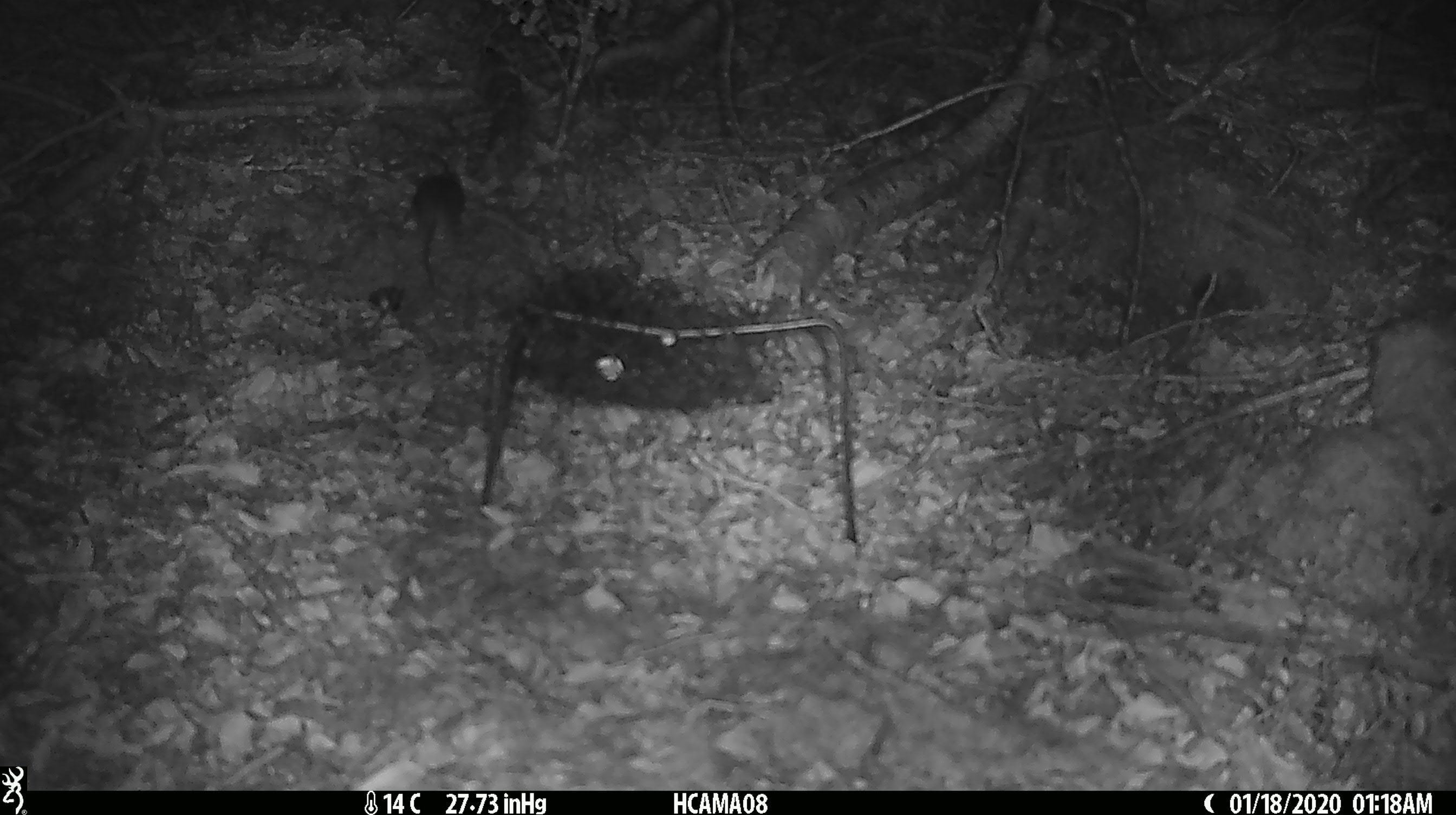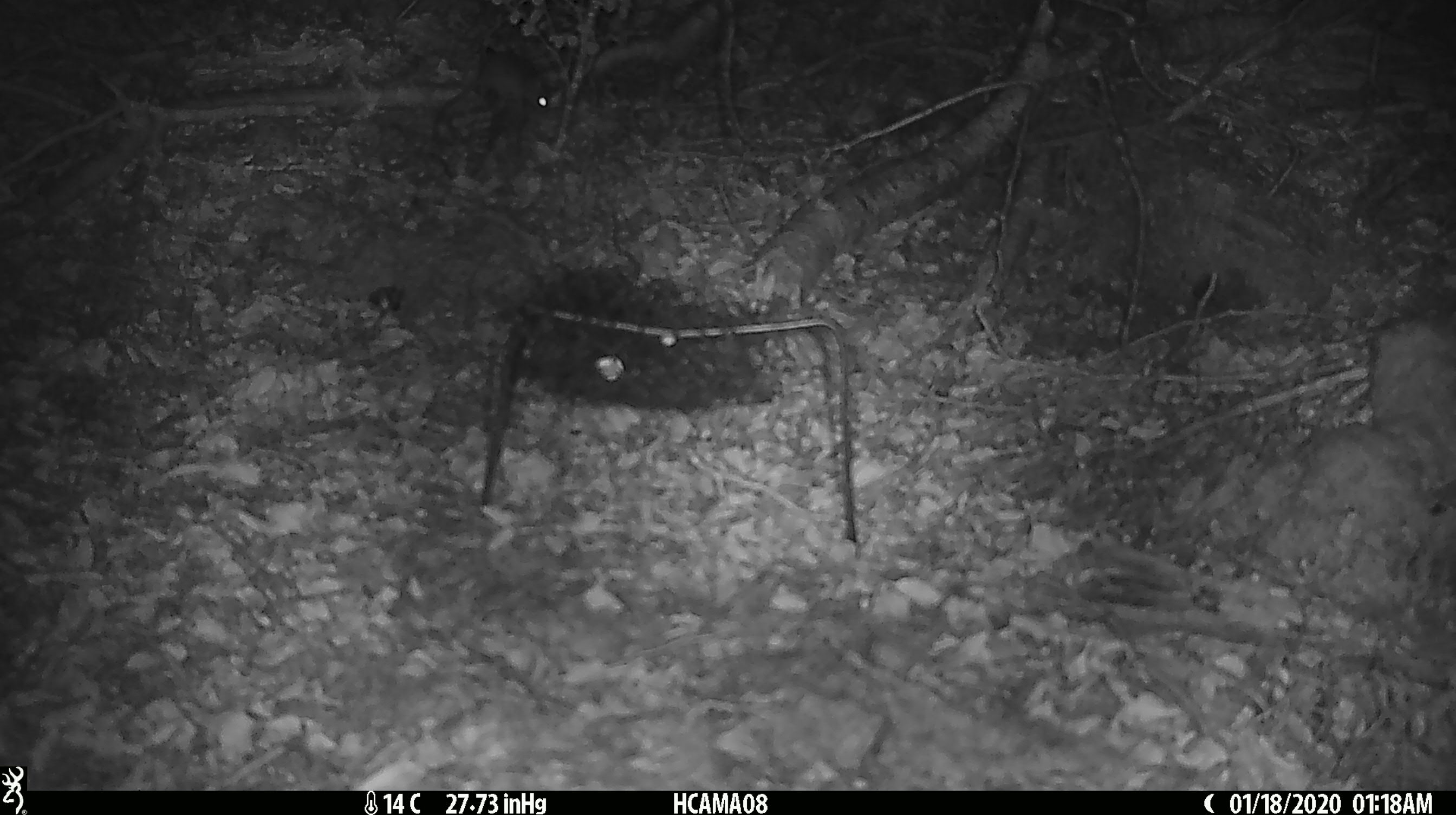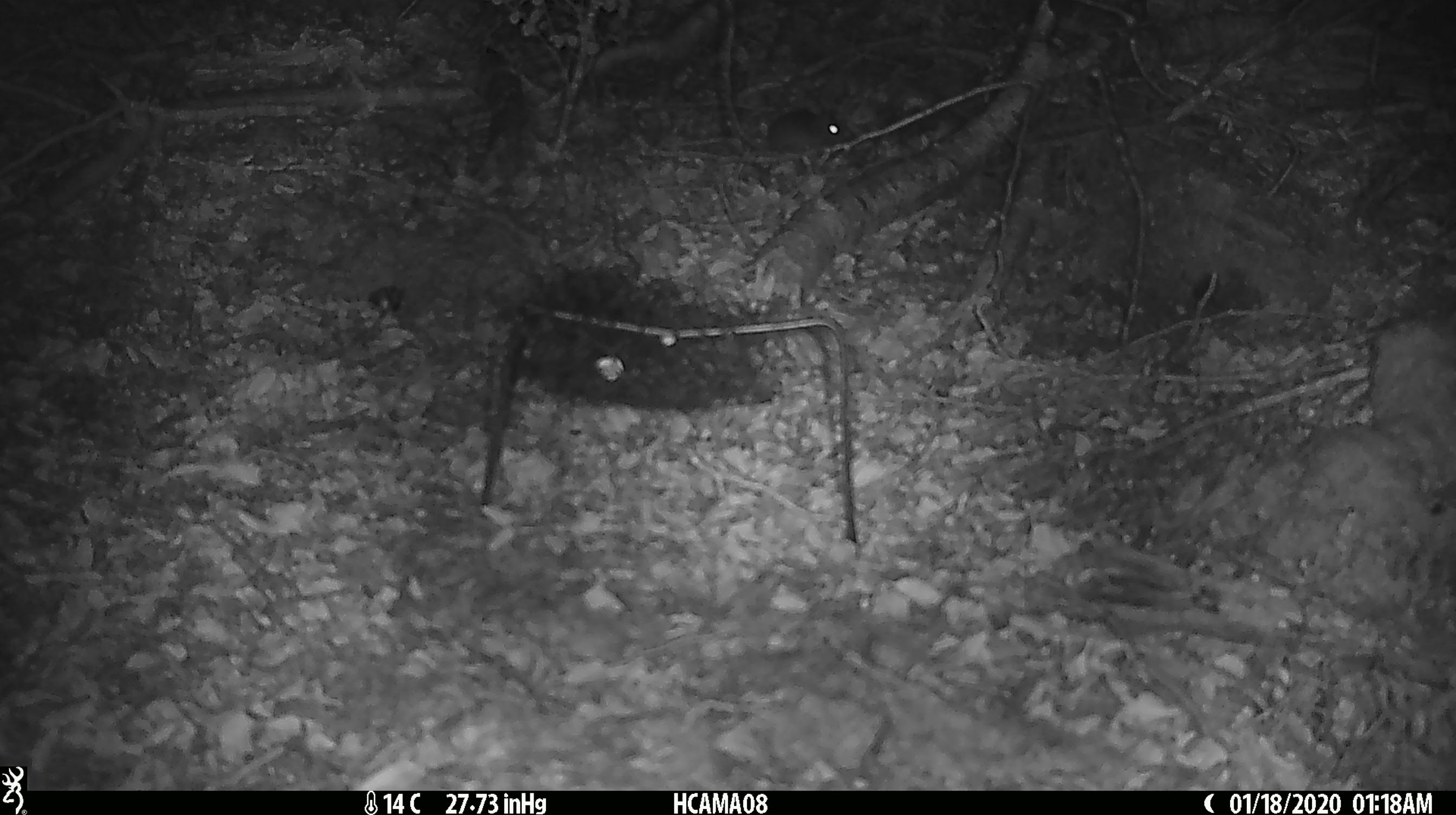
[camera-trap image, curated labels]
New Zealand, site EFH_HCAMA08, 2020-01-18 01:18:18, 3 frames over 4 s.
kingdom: Animalia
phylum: Chordata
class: Mammalia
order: Rodentia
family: Muridae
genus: Mus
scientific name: Mus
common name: mouse